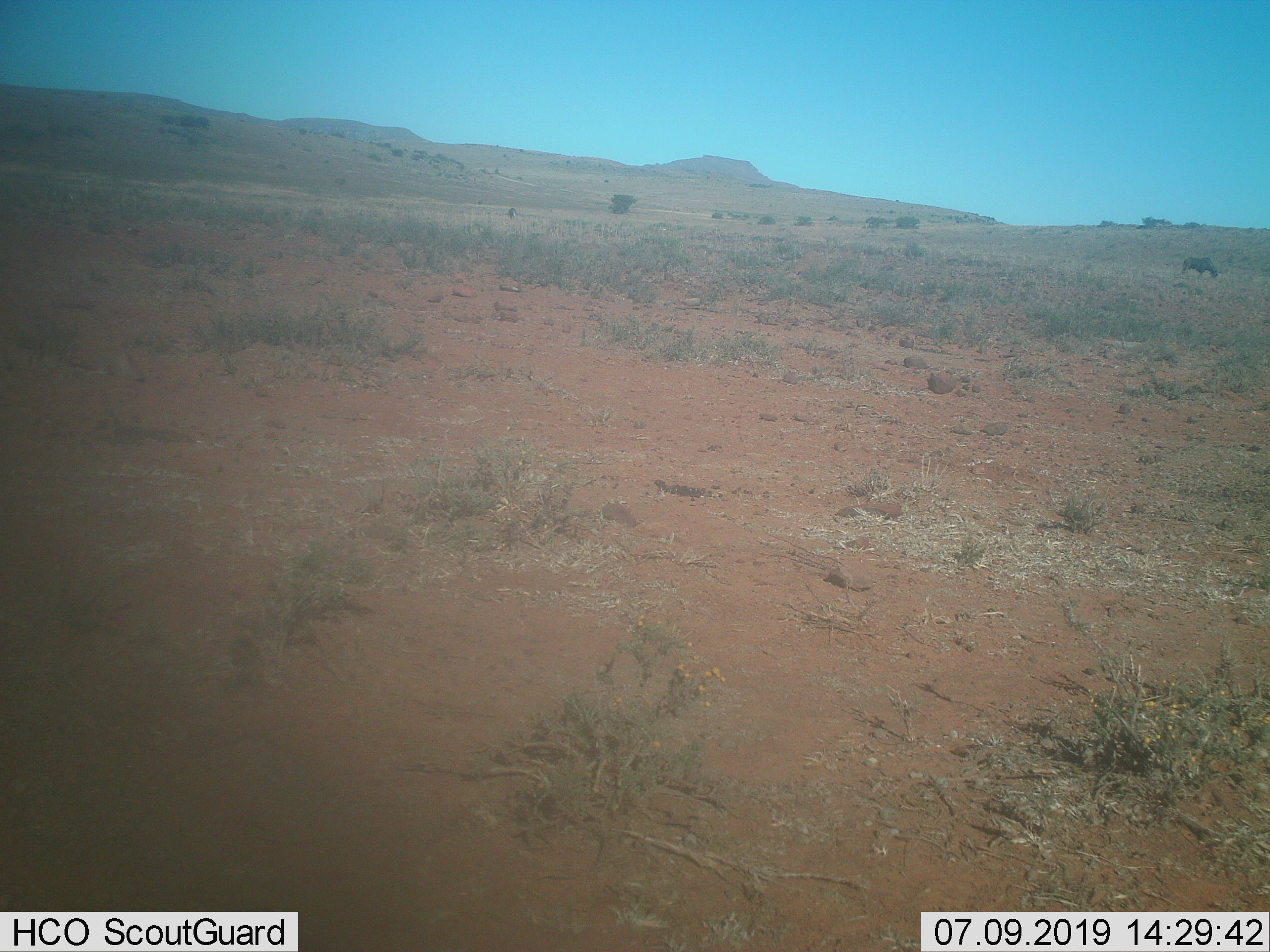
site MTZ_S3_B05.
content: unidentified animal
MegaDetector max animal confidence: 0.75